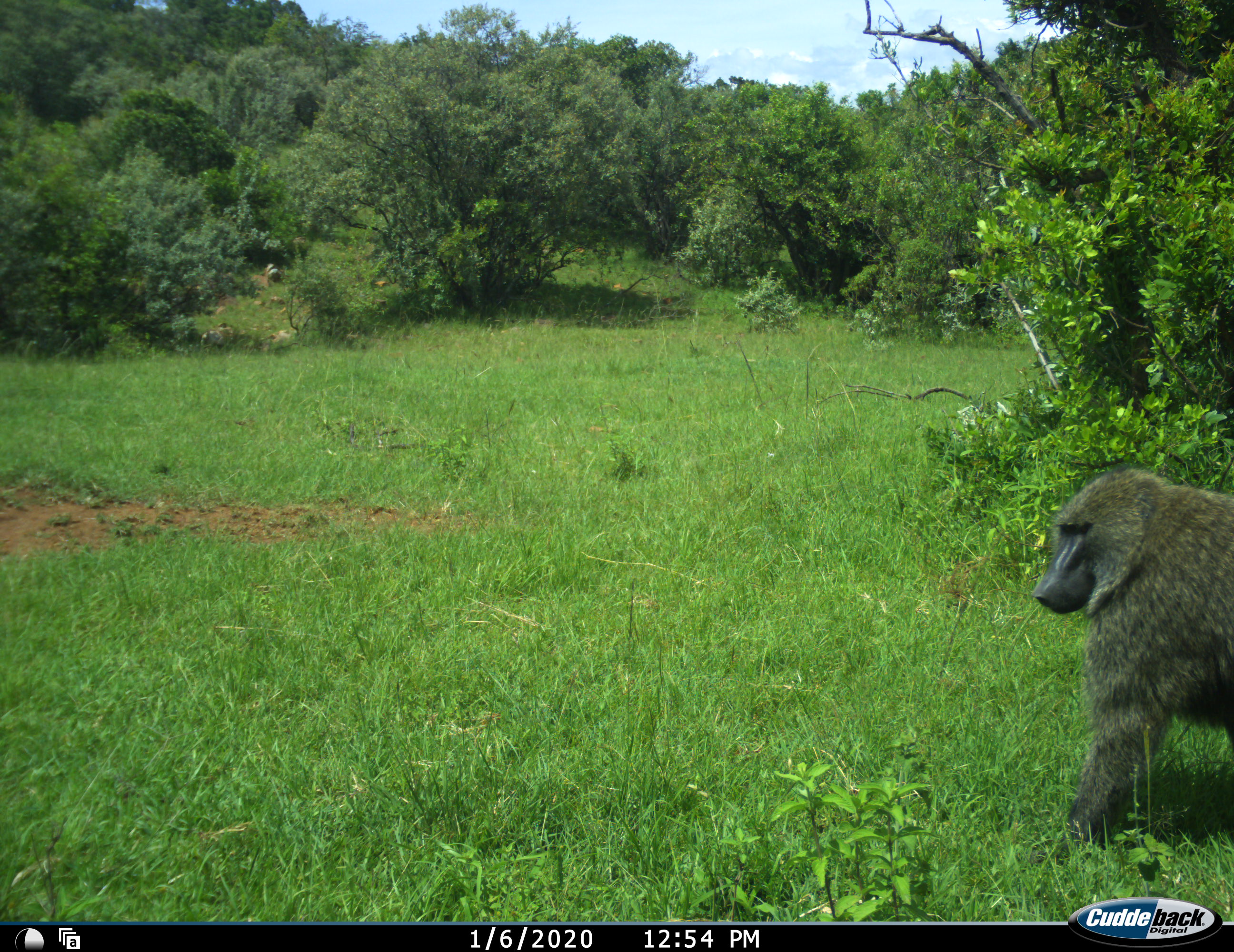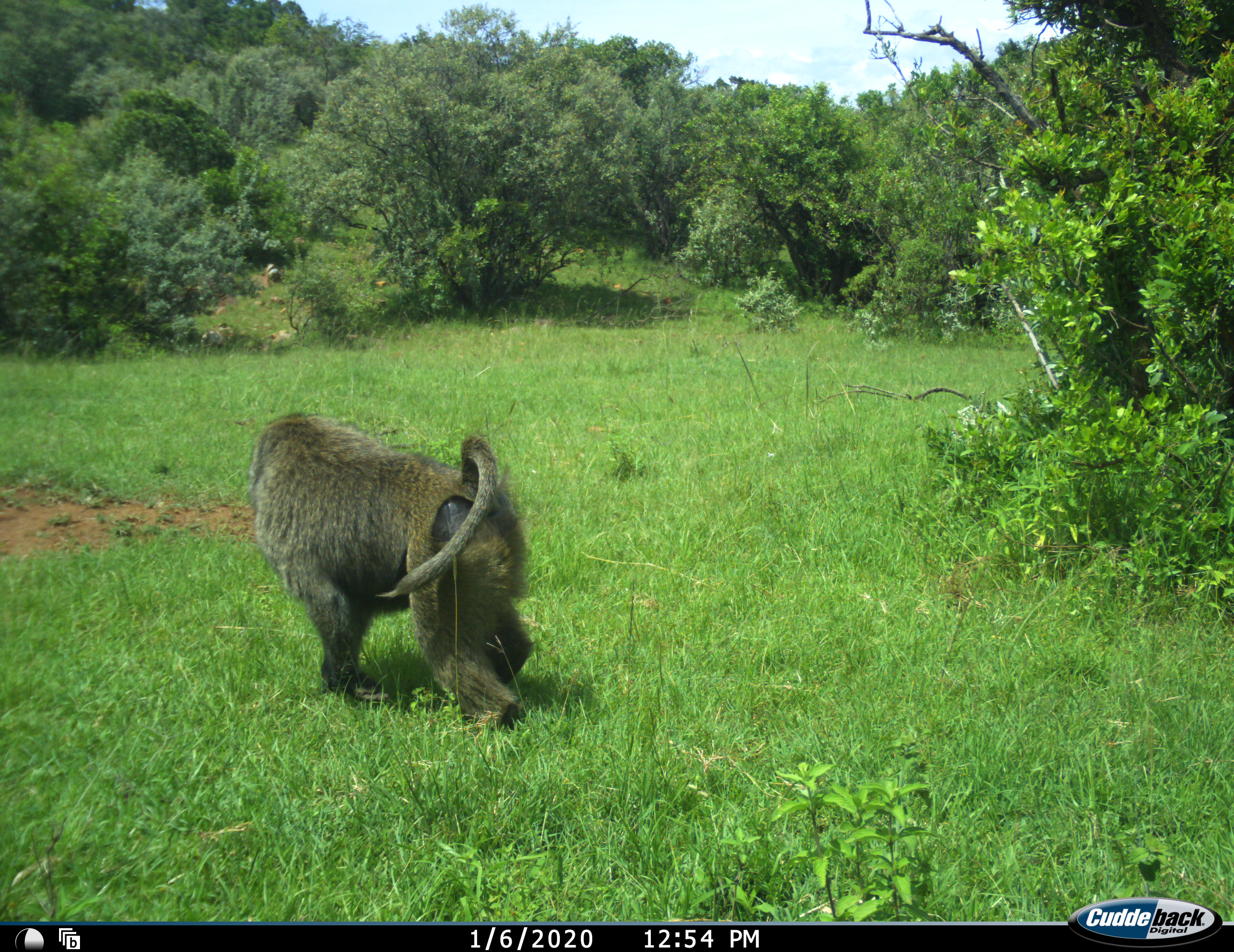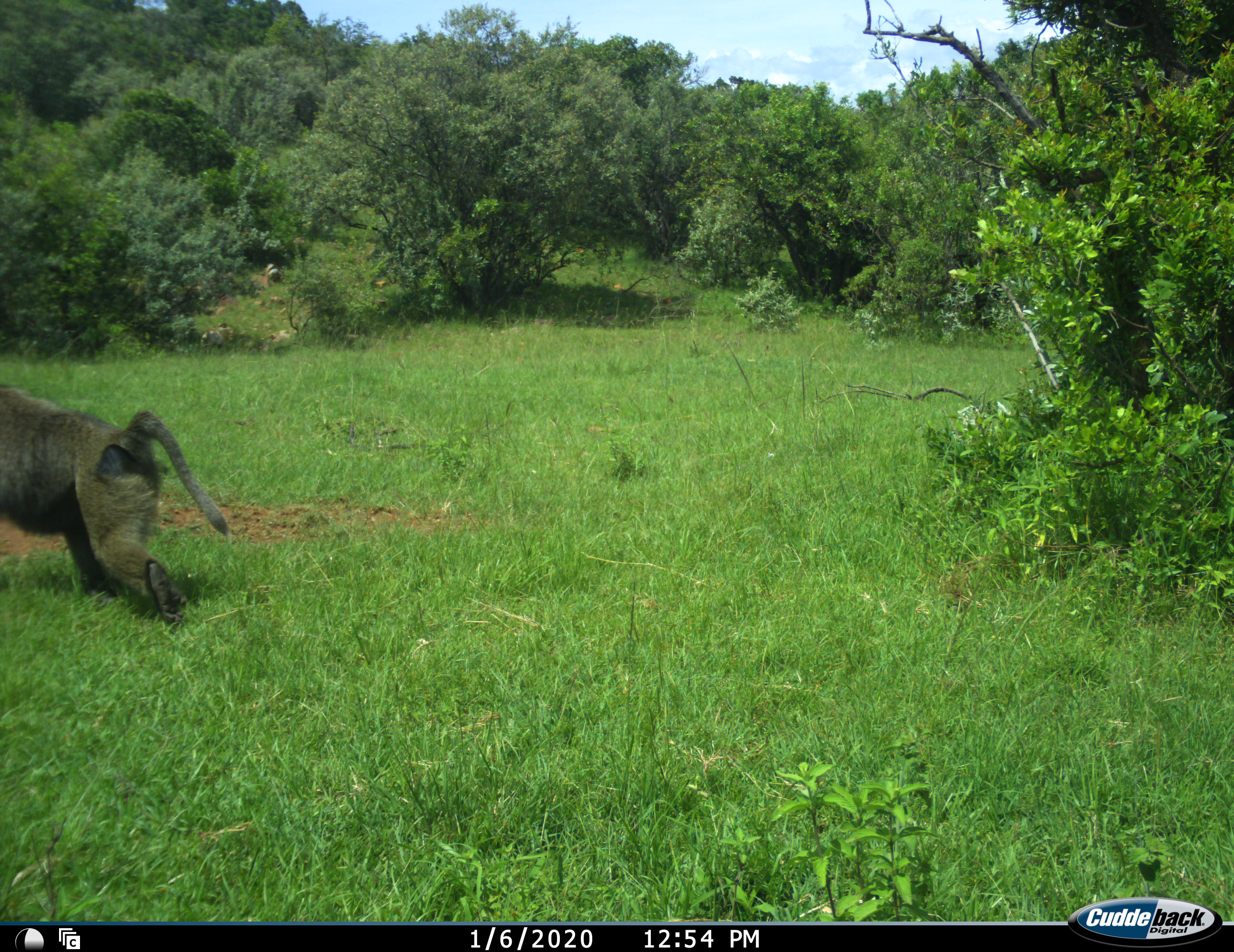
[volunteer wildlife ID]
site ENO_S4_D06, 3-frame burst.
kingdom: Animalia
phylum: Chordata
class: Mammalia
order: Primates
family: Cercopithecidae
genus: Papio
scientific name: Papio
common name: baboon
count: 1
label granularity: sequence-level